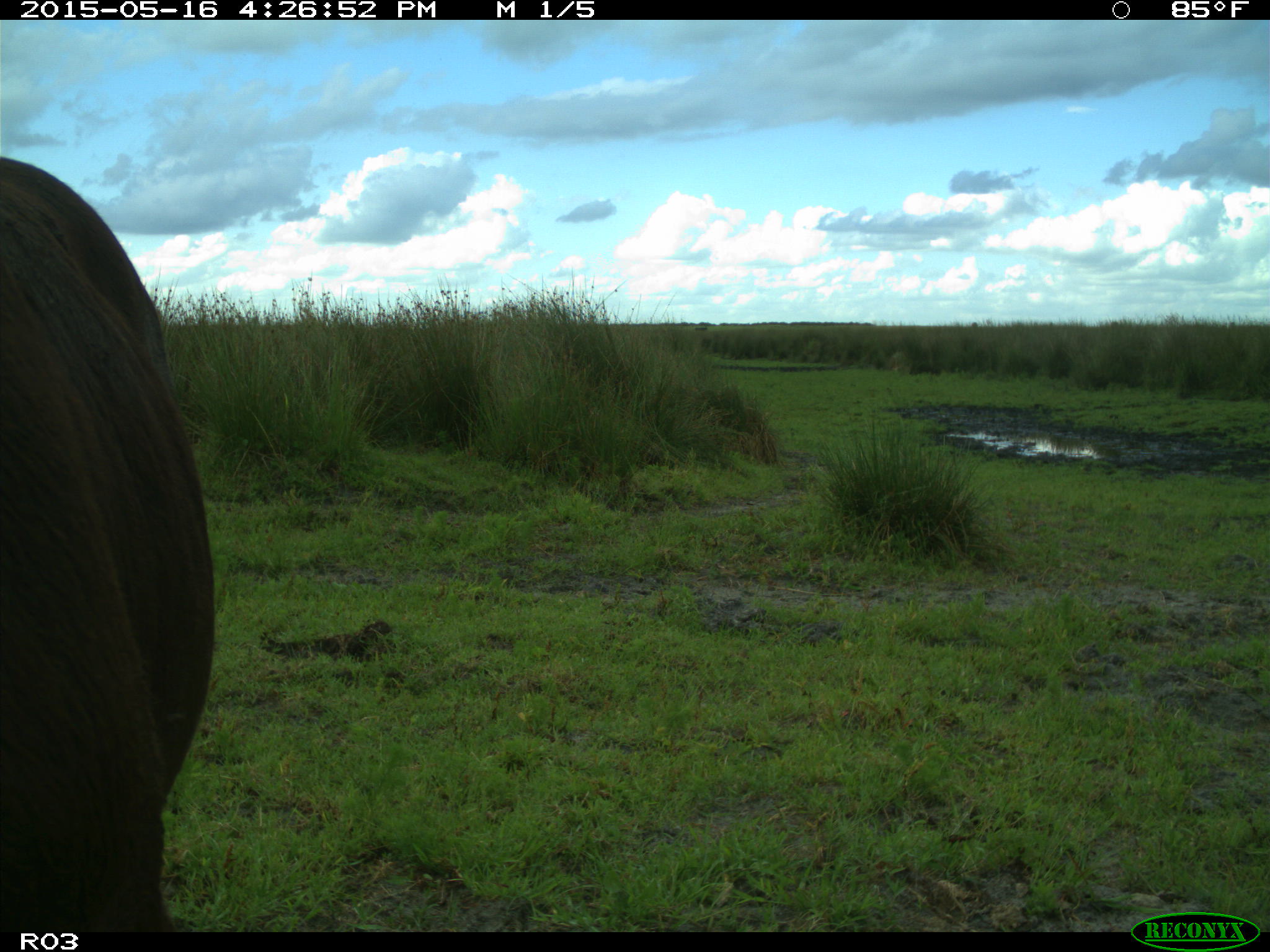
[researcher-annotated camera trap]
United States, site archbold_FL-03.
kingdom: Animalia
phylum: Chordata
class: Mammalia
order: Artiodactyla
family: Bovidae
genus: Bos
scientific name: Bos taurus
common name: domestic cow